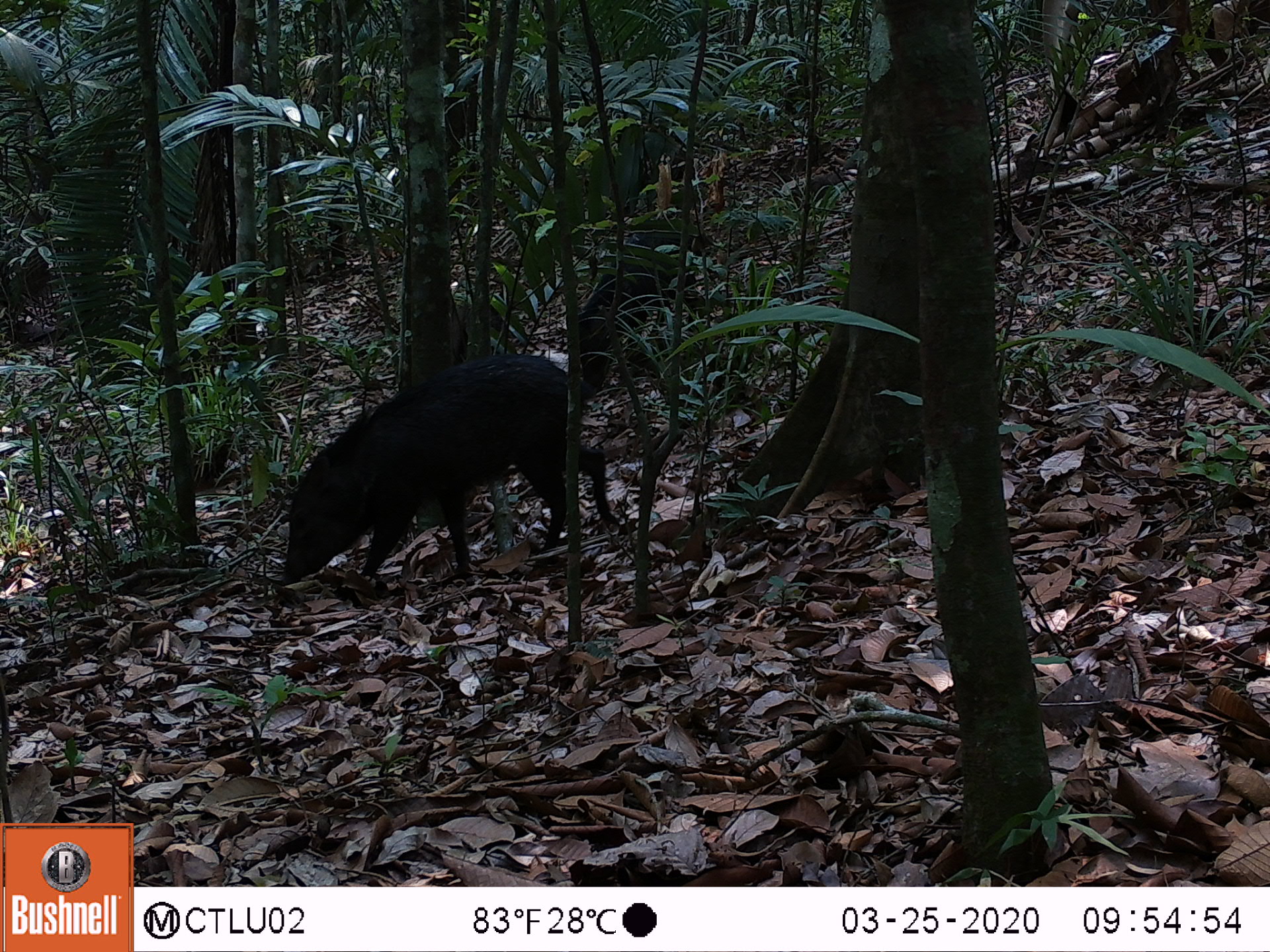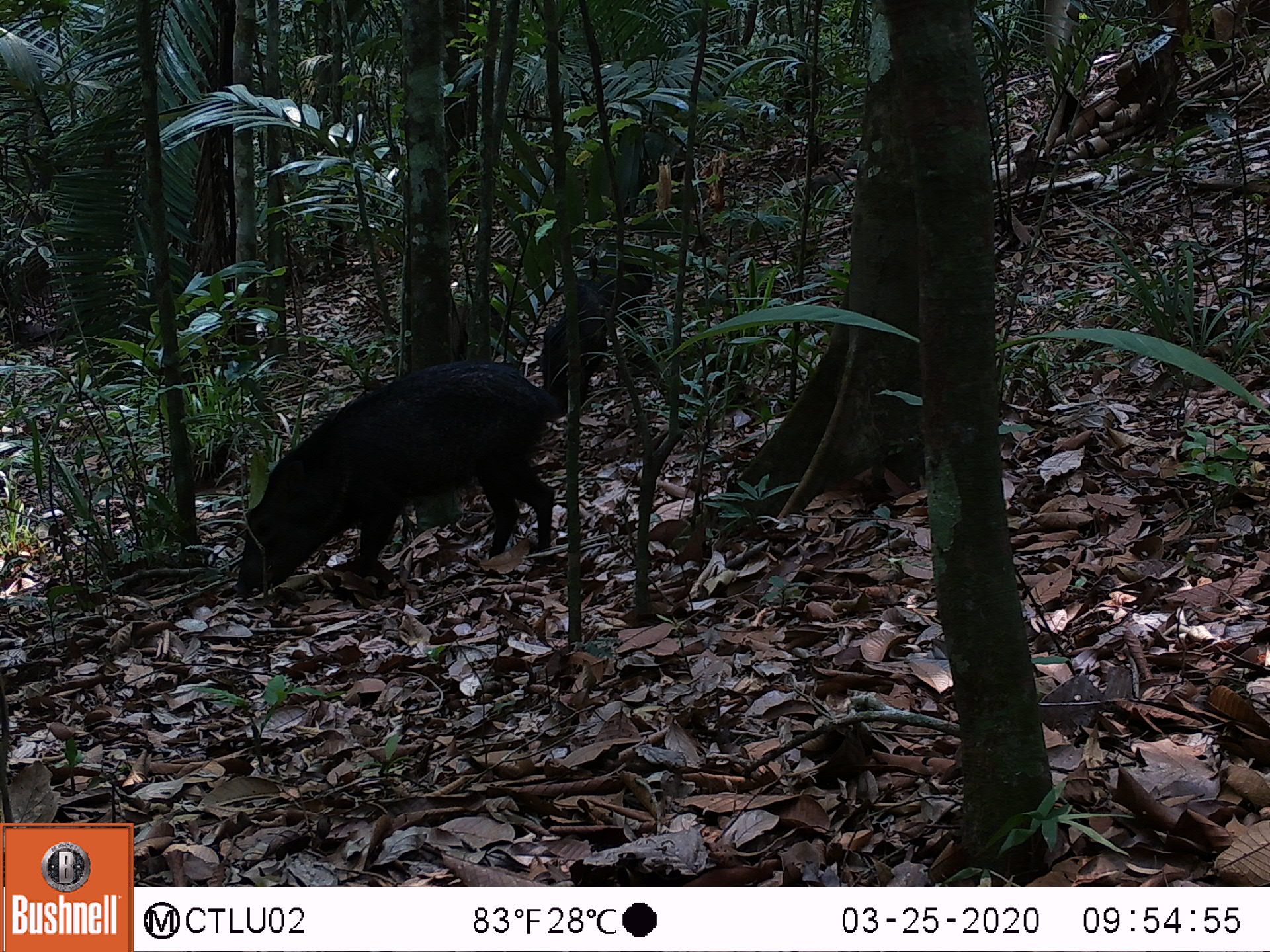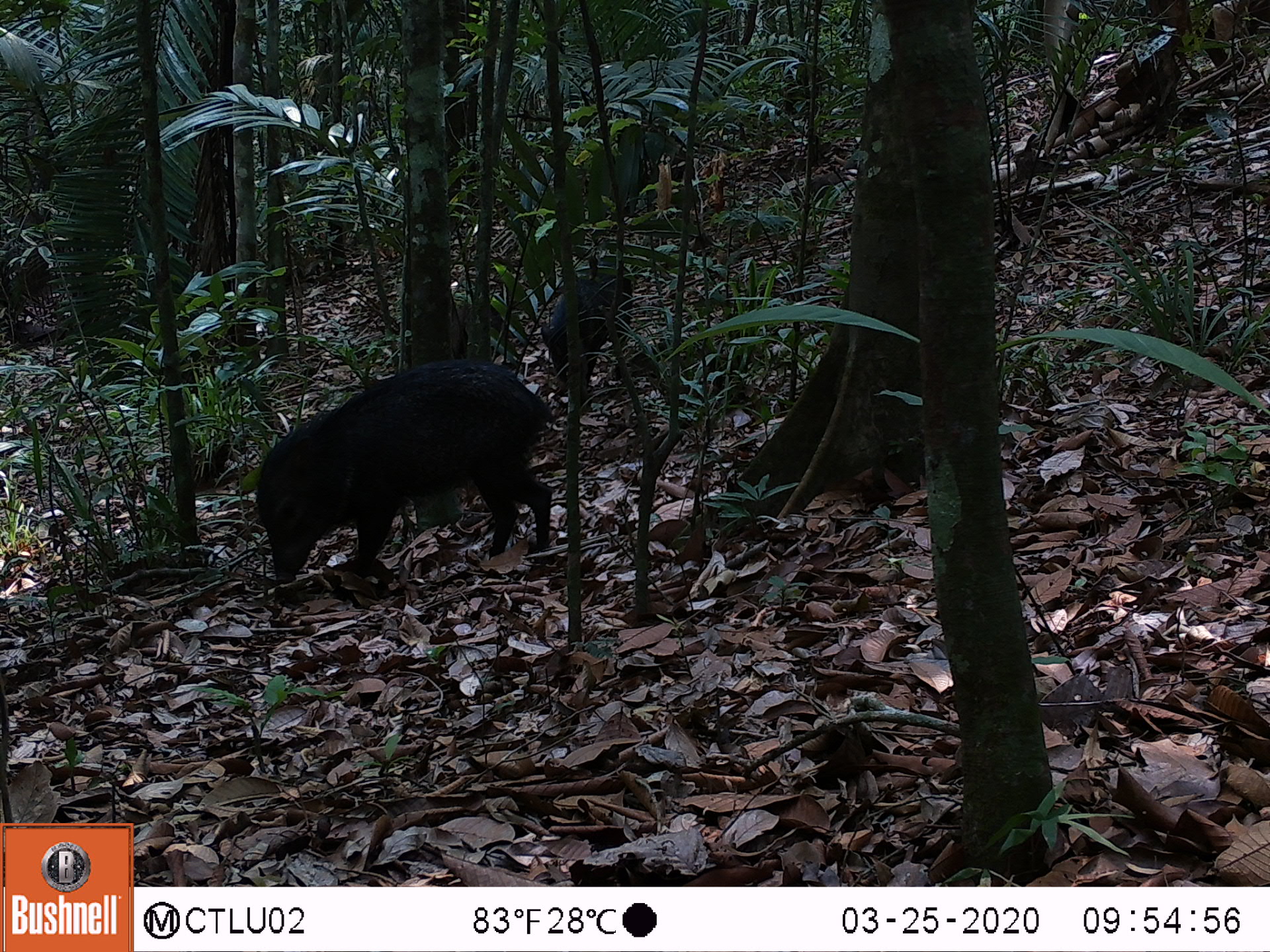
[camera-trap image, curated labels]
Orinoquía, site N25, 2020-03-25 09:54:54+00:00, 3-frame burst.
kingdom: Animalia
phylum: Chordata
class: Mammalia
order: Artiodactyla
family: Tayassuidae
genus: Pecari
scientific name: Pecari tajacu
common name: collared peccary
Collared peccary (Pecari tajacu).